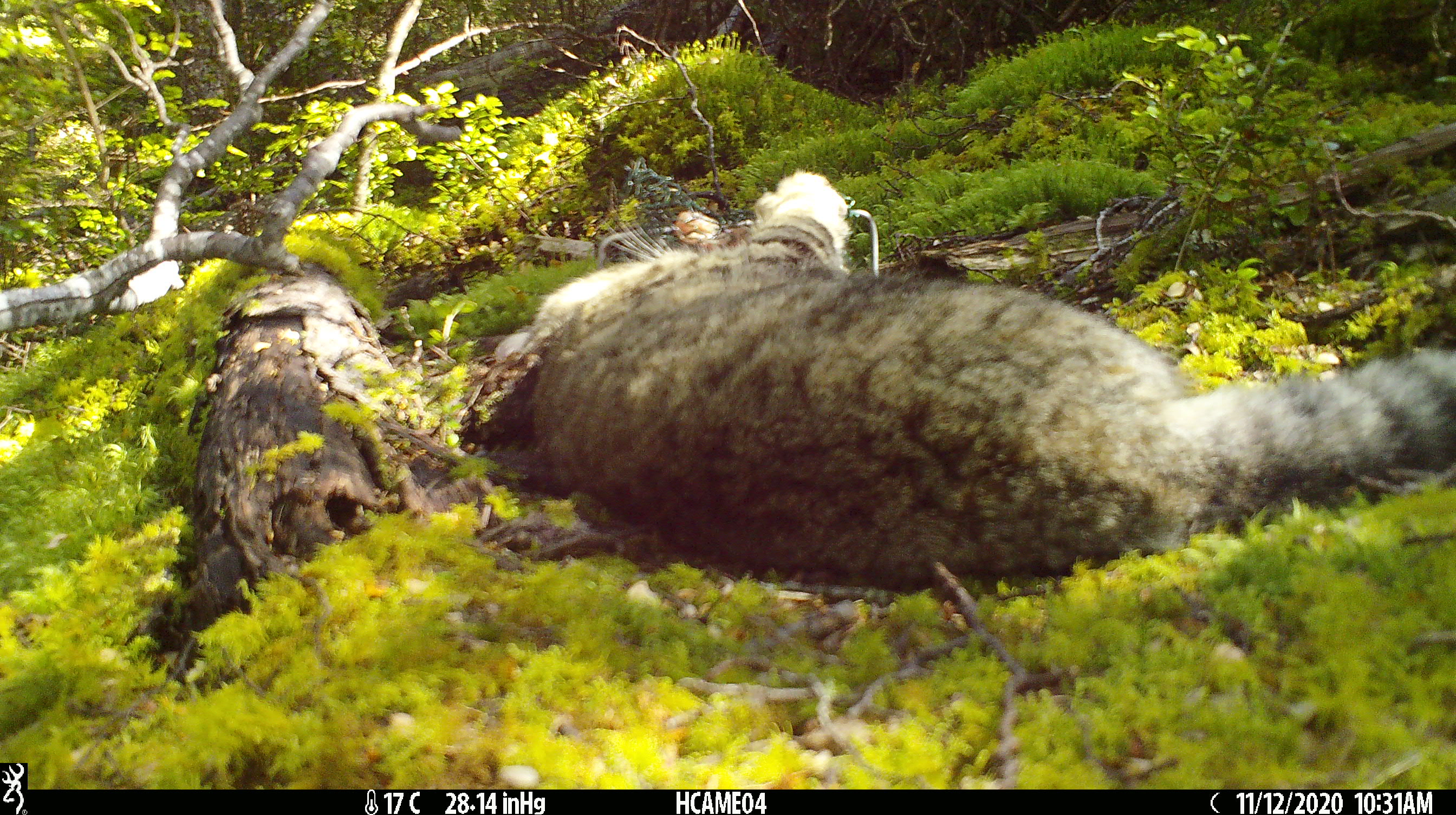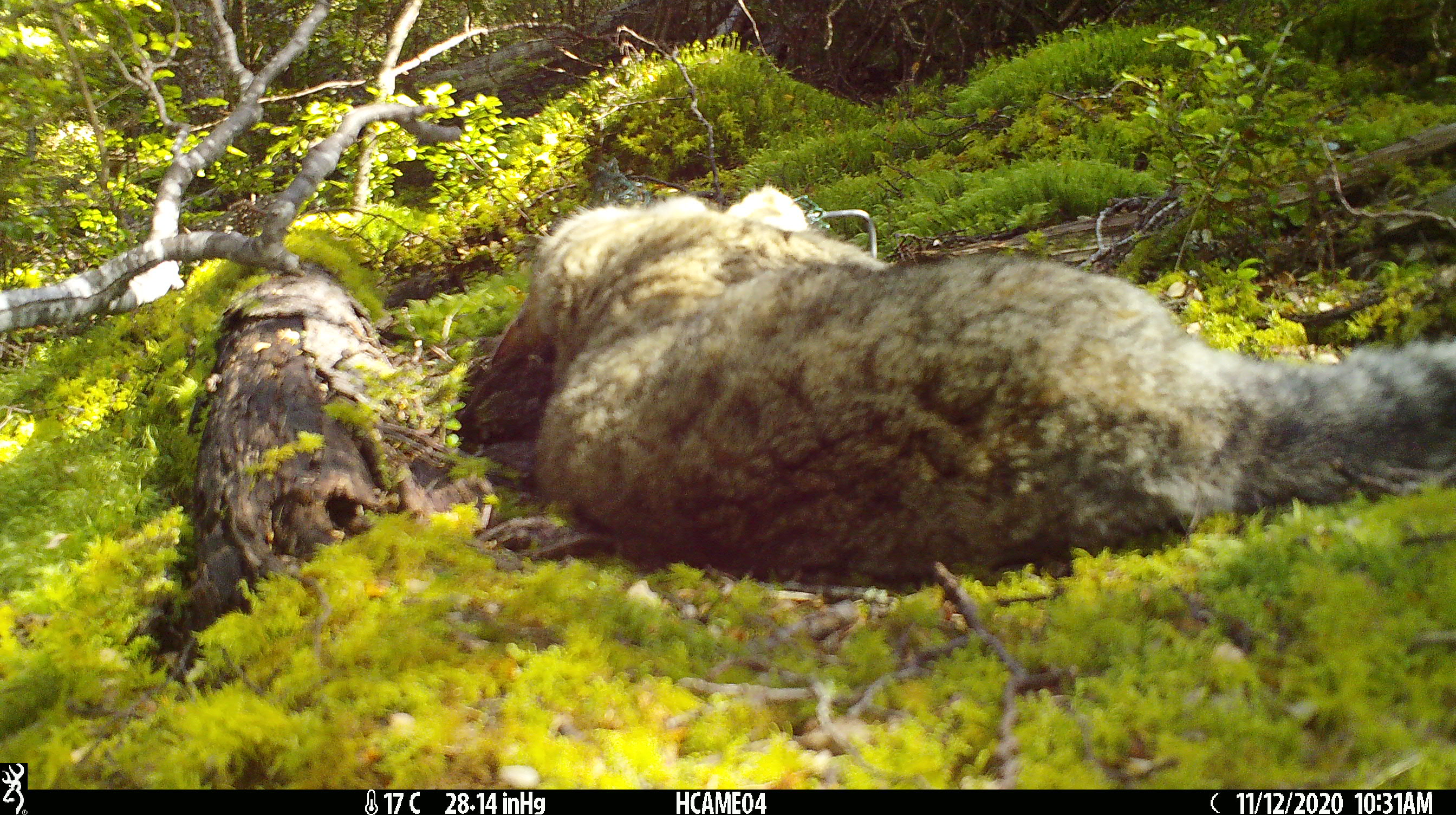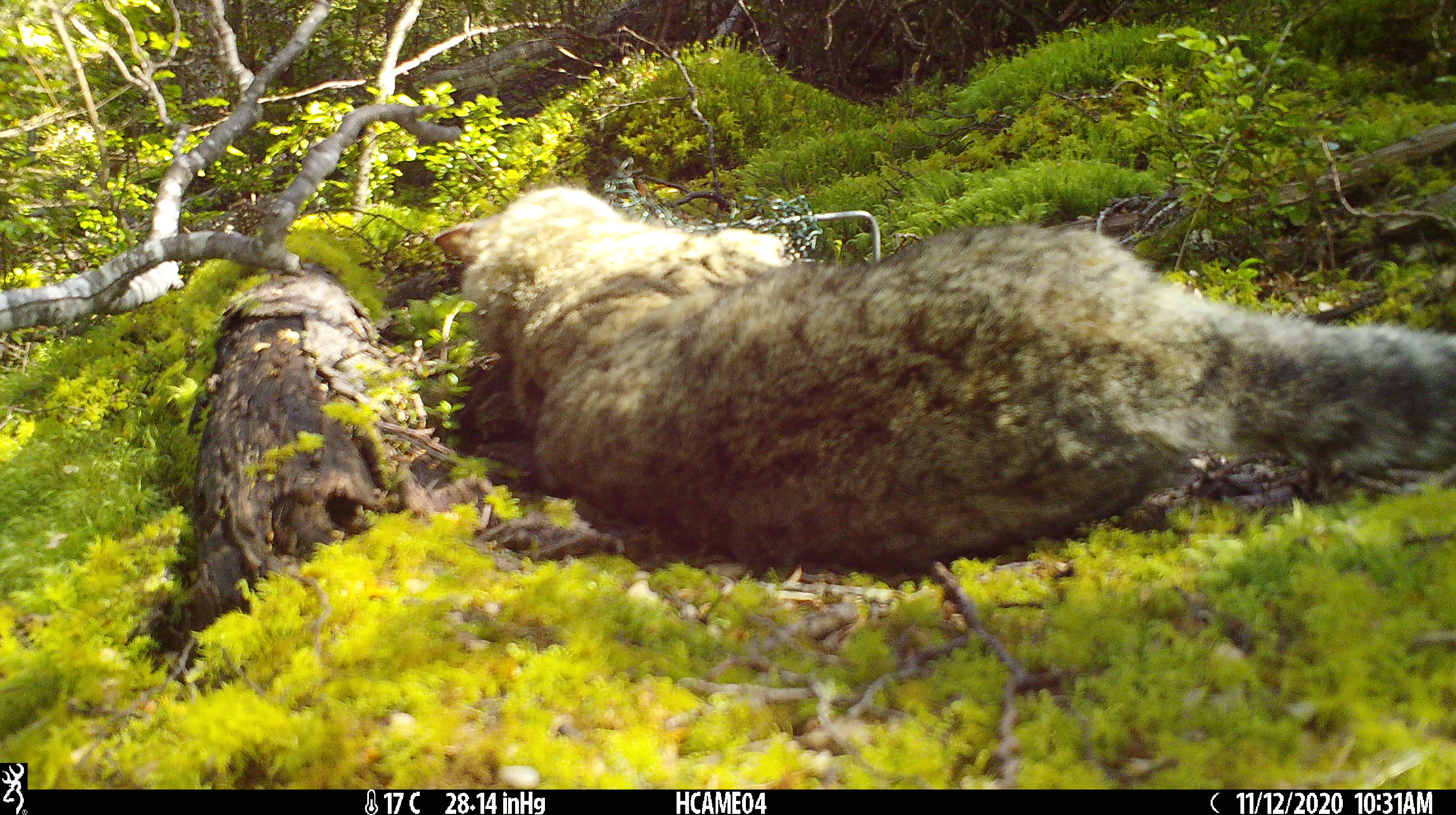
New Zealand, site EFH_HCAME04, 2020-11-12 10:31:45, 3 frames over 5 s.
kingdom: Animalia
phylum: Chordata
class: Mammalia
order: Carnivora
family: Felidae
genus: Felis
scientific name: Felis catus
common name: domestic cat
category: cat